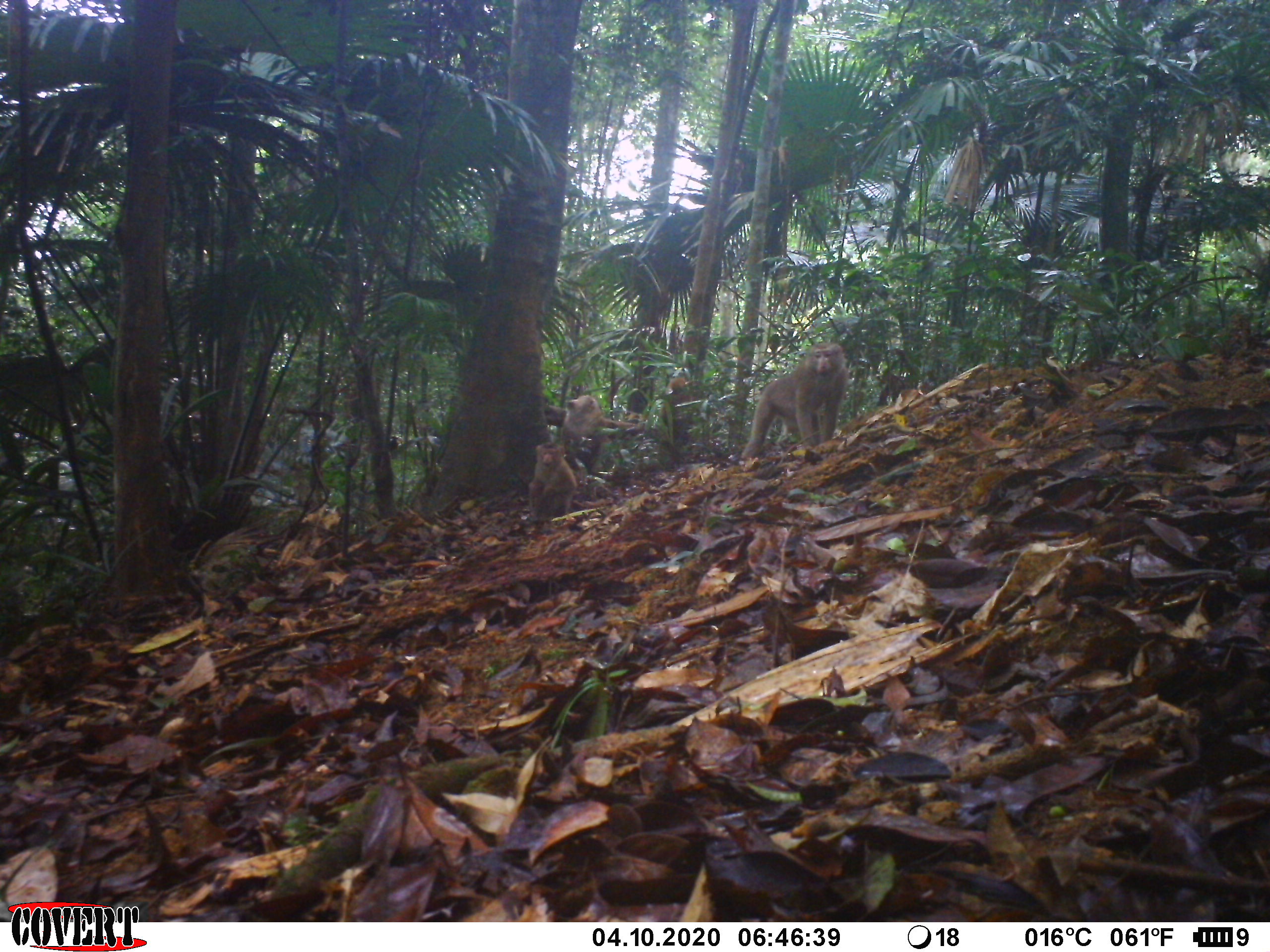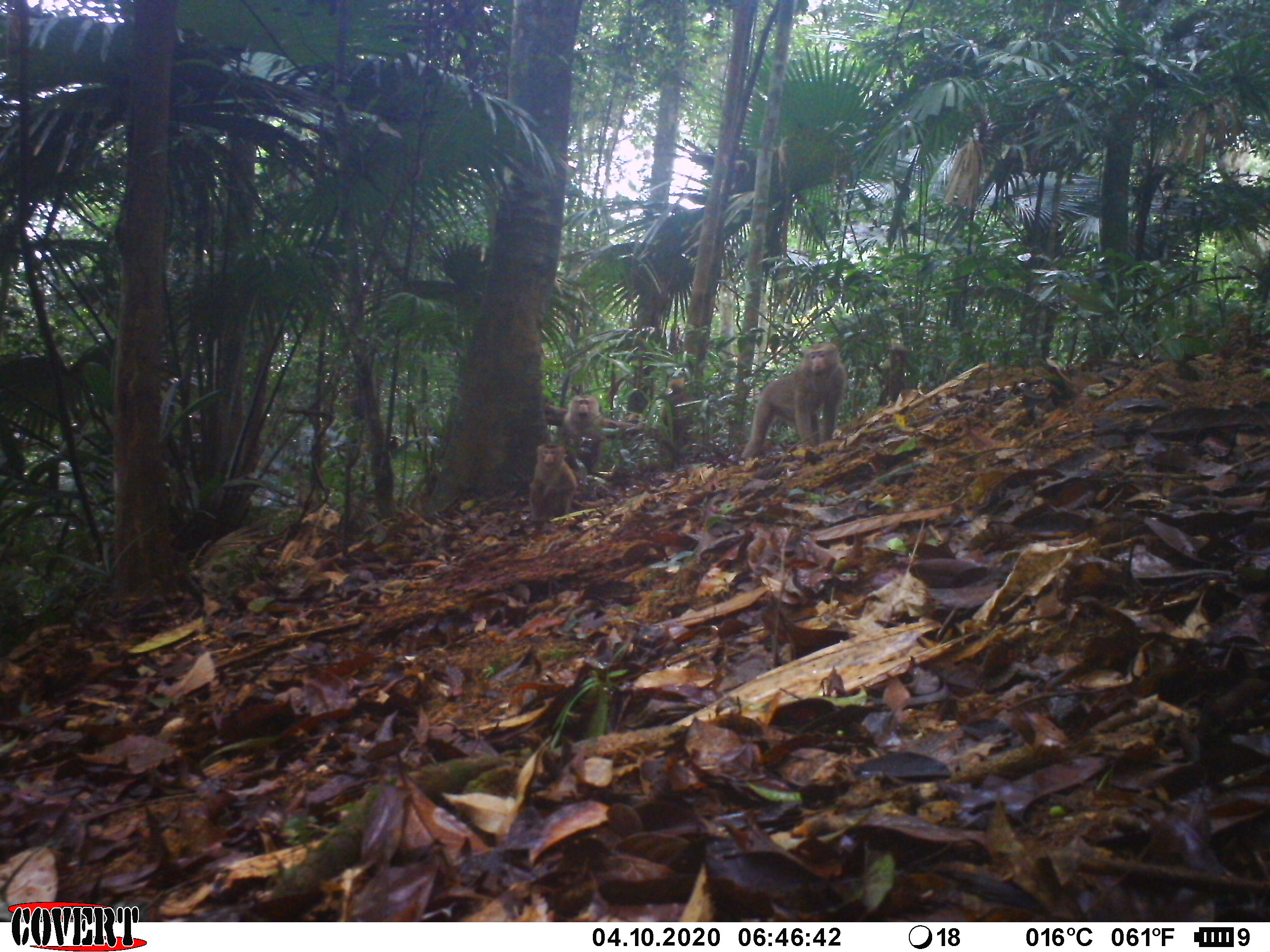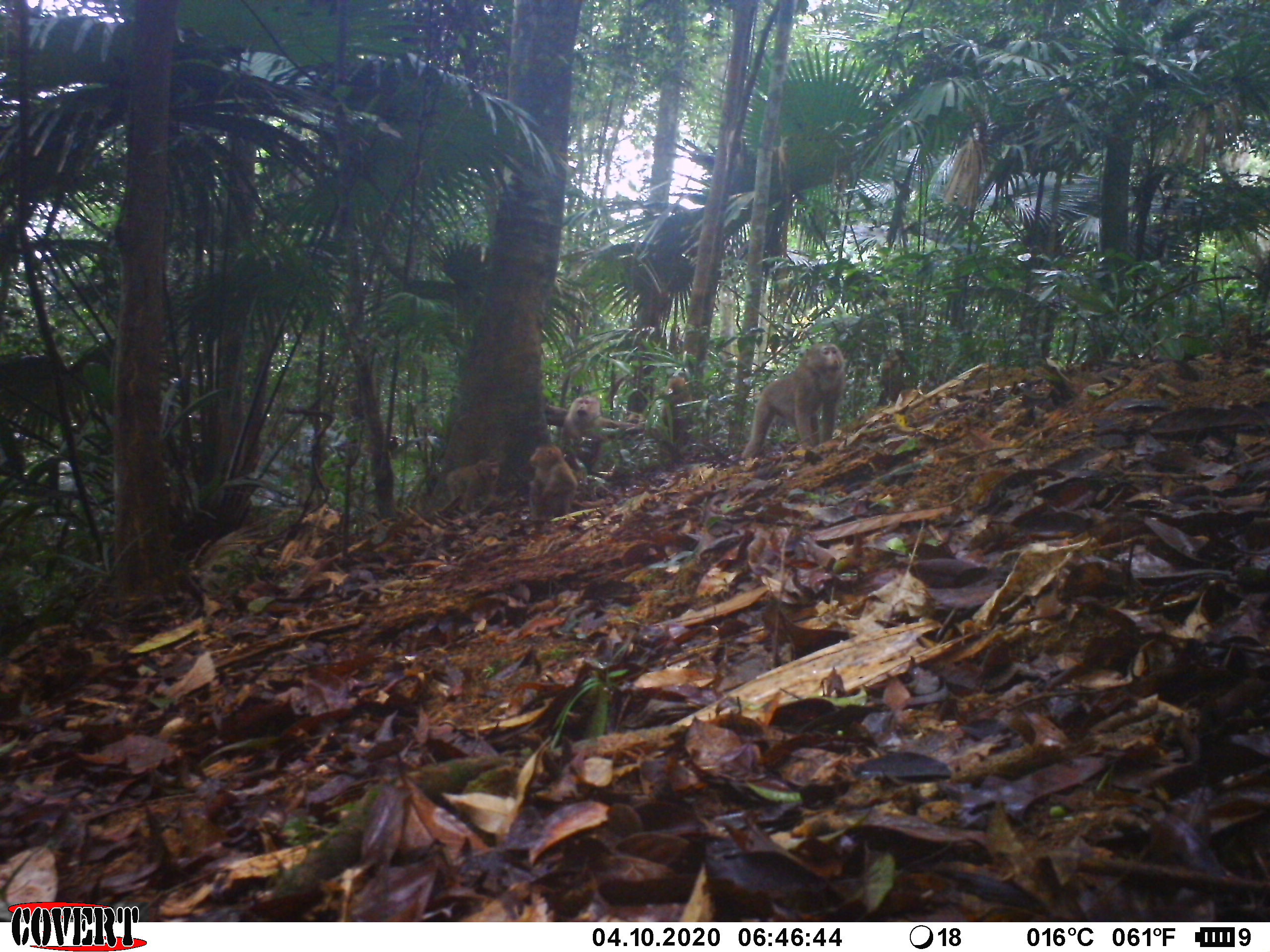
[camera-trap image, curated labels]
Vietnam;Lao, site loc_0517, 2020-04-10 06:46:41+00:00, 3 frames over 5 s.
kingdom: Animalia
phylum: Chordata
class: Mammalia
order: Primates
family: Cercopithecidae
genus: Macaca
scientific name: Macaca nemestrina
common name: pig-tailed macaque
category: pig tailed macaque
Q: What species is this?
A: Pig tailed macaque (pig-tailed macaque) (Macaca nemestrina).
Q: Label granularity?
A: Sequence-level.